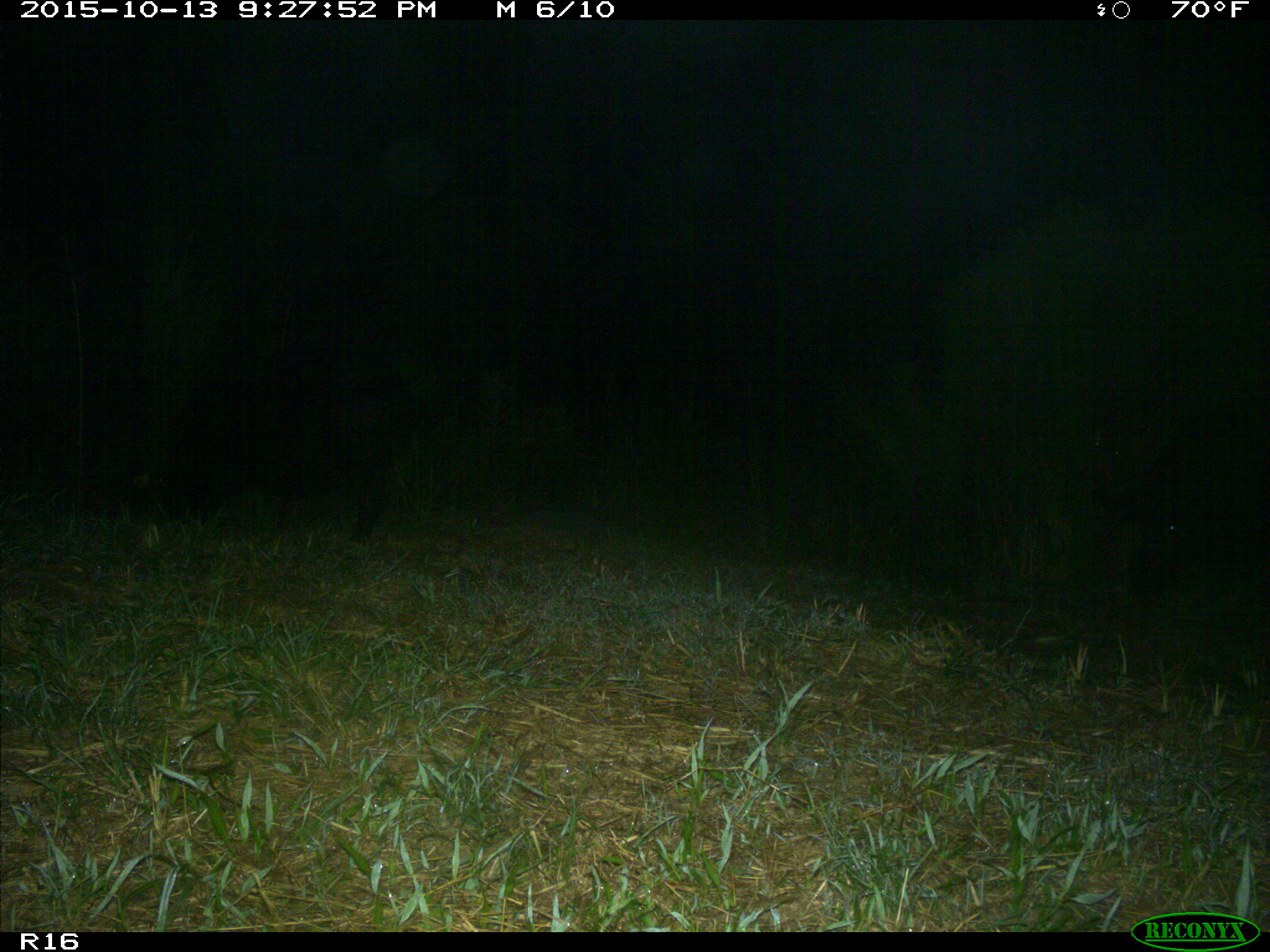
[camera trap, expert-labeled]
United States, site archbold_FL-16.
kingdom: Animalia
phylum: Chordata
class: Mammalia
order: Artiodactyla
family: Suidae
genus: Sus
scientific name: Sus scrofa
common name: wild boar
Sus scrofa (wild boar).